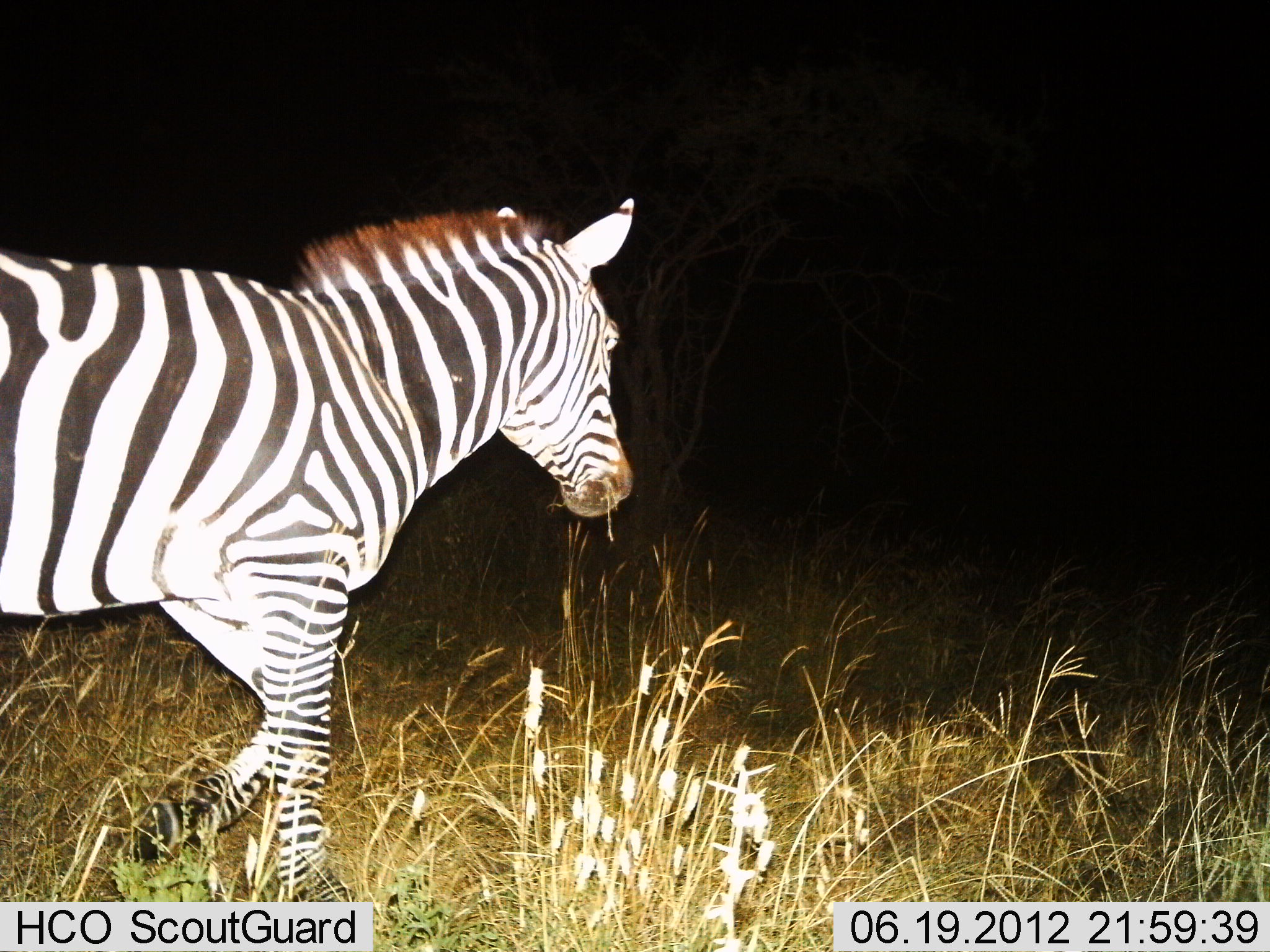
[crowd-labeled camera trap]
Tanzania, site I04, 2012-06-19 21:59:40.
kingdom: Animalia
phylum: Chordata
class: Mammalia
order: Perissodactyla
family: Equidae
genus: Equus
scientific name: Equus quagga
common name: plains zebra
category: zebra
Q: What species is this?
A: Zebra (plains zebra) (Equus quagga).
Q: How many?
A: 1.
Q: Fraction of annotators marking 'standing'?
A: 20%.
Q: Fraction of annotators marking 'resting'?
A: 0%.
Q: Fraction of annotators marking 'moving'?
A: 80%.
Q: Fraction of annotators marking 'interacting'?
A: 0%.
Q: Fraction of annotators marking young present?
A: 0%.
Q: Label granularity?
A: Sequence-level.